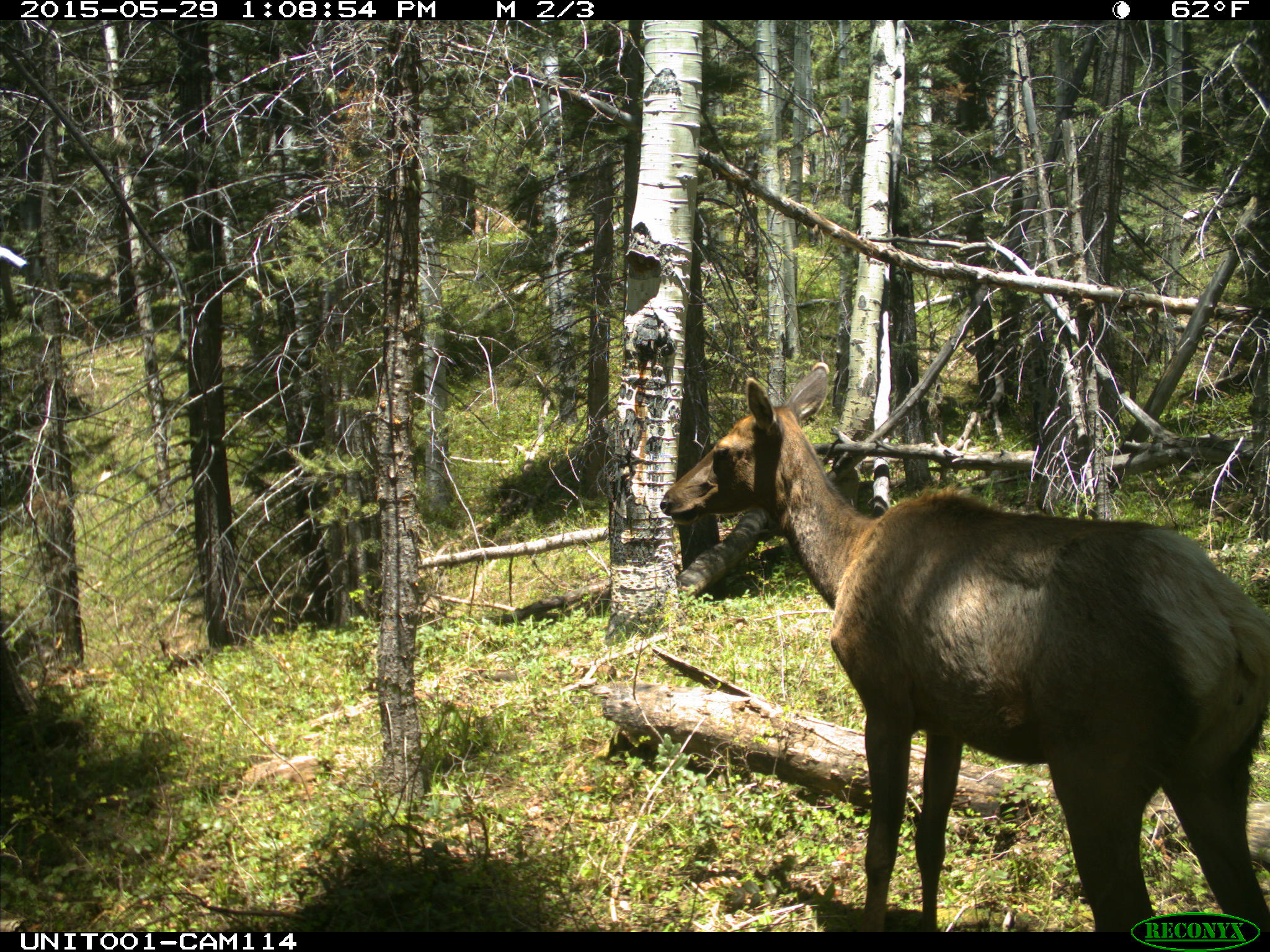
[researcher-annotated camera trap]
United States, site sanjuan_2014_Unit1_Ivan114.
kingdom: Animalia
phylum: Chordata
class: Mammalia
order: Artiodactyla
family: Cervidae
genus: Cervus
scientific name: Cervus elaphus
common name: red deer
Cervus elaphus (red deer).